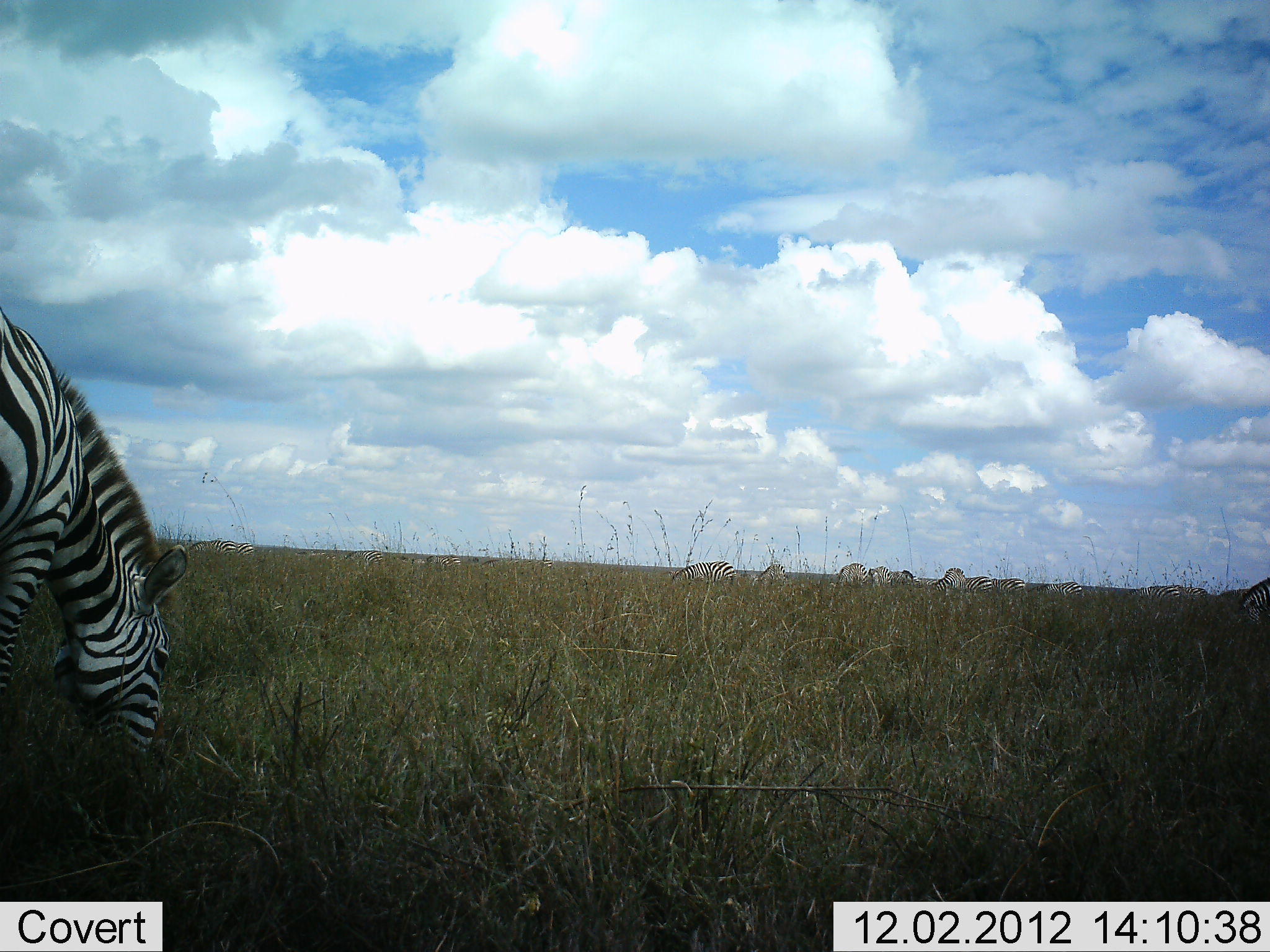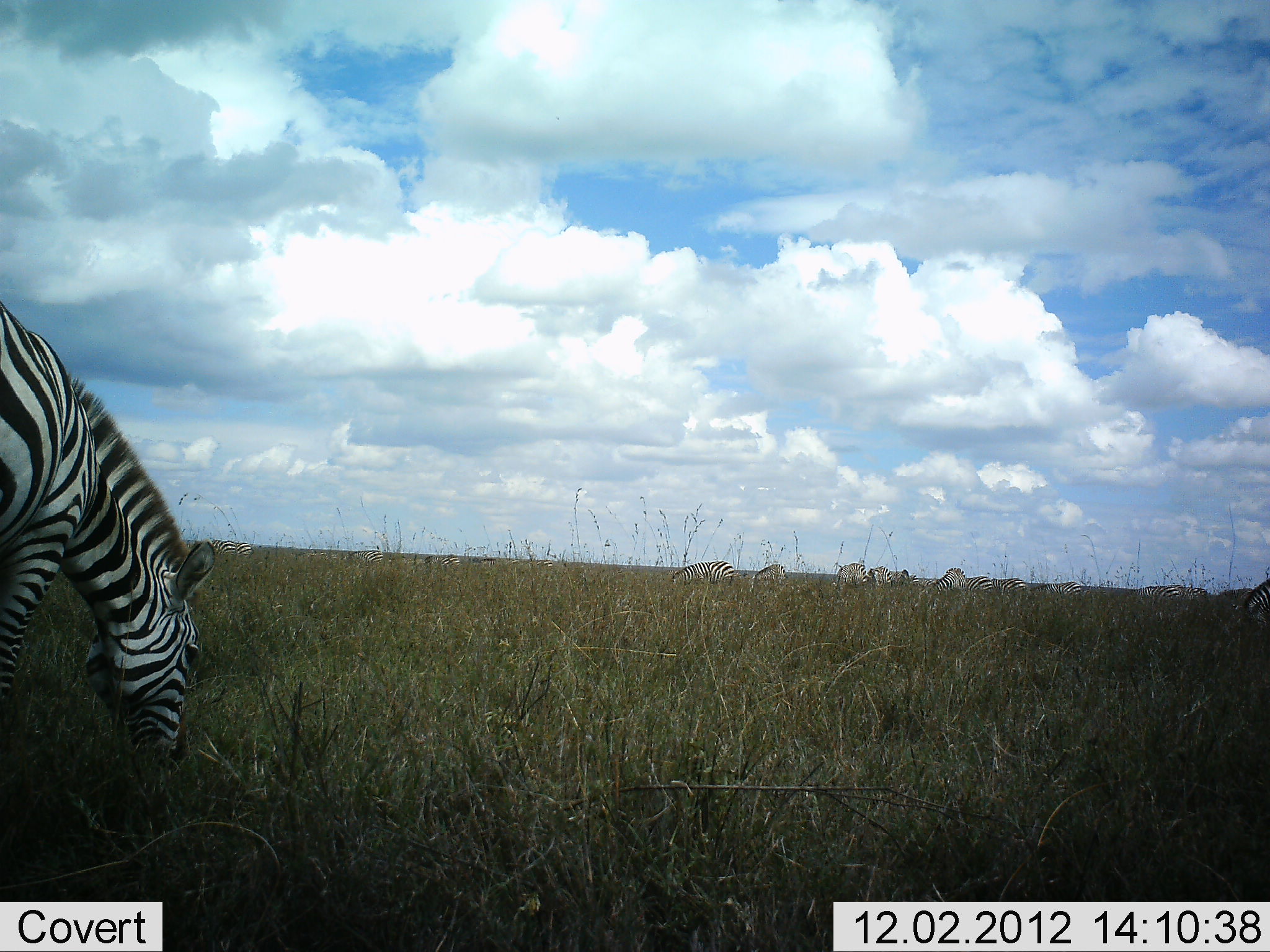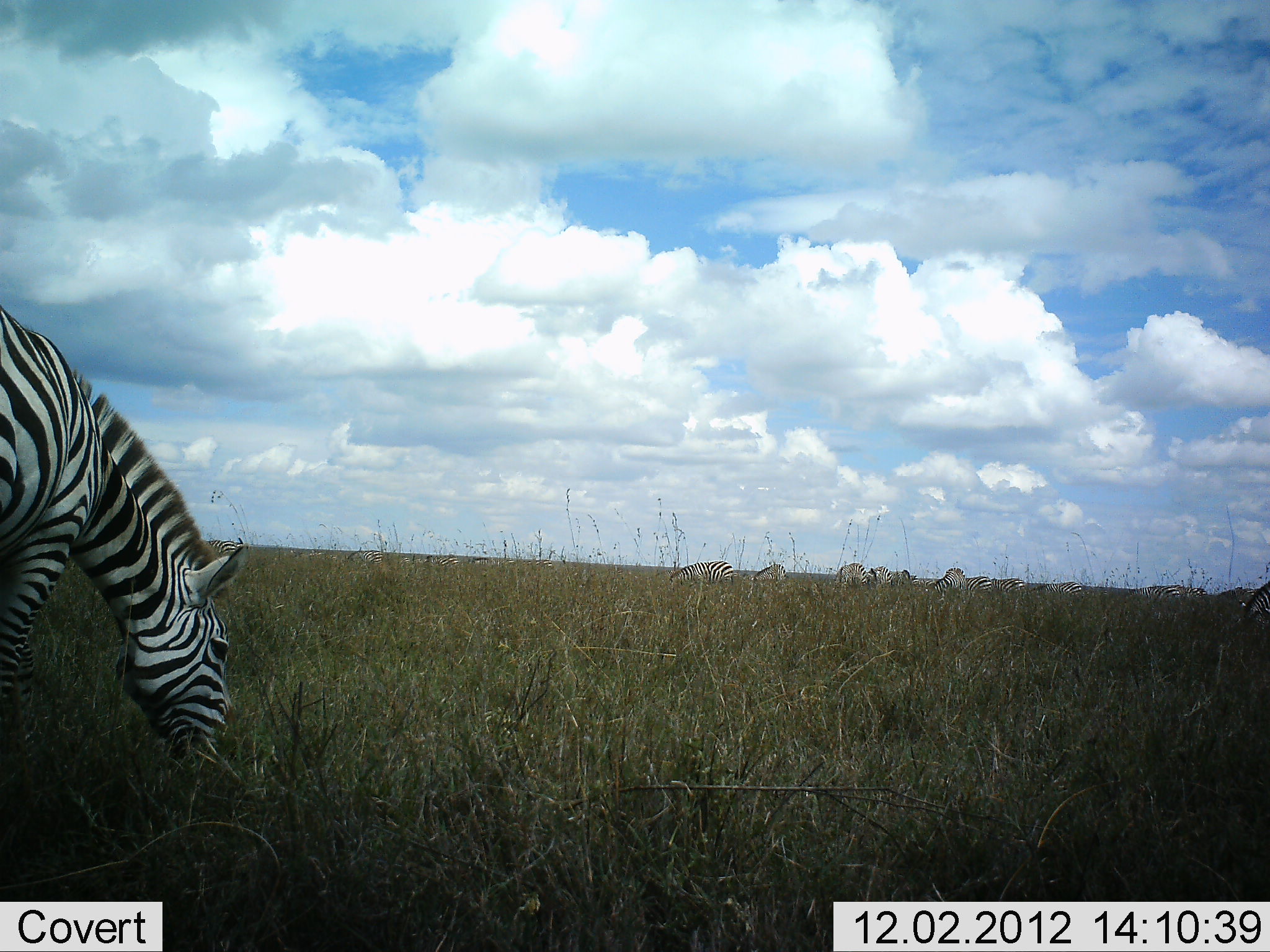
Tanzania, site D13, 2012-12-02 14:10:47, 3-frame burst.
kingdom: Animalia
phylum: Chordata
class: Mammalia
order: Perissodactyla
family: Equidae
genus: Equus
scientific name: Equus quagga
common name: plains zebra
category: zebra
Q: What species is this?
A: Zebra (plains zebra) (Equus quagga).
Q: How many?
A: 11-50.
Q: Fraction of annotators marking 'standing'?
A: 30%.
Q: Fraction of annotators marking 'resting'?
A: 0%.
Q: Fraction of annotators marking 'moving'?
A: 10%.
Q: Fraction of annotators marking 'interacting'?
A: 0%.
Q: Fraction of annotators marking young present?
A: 0%.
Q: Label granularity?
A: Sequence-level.